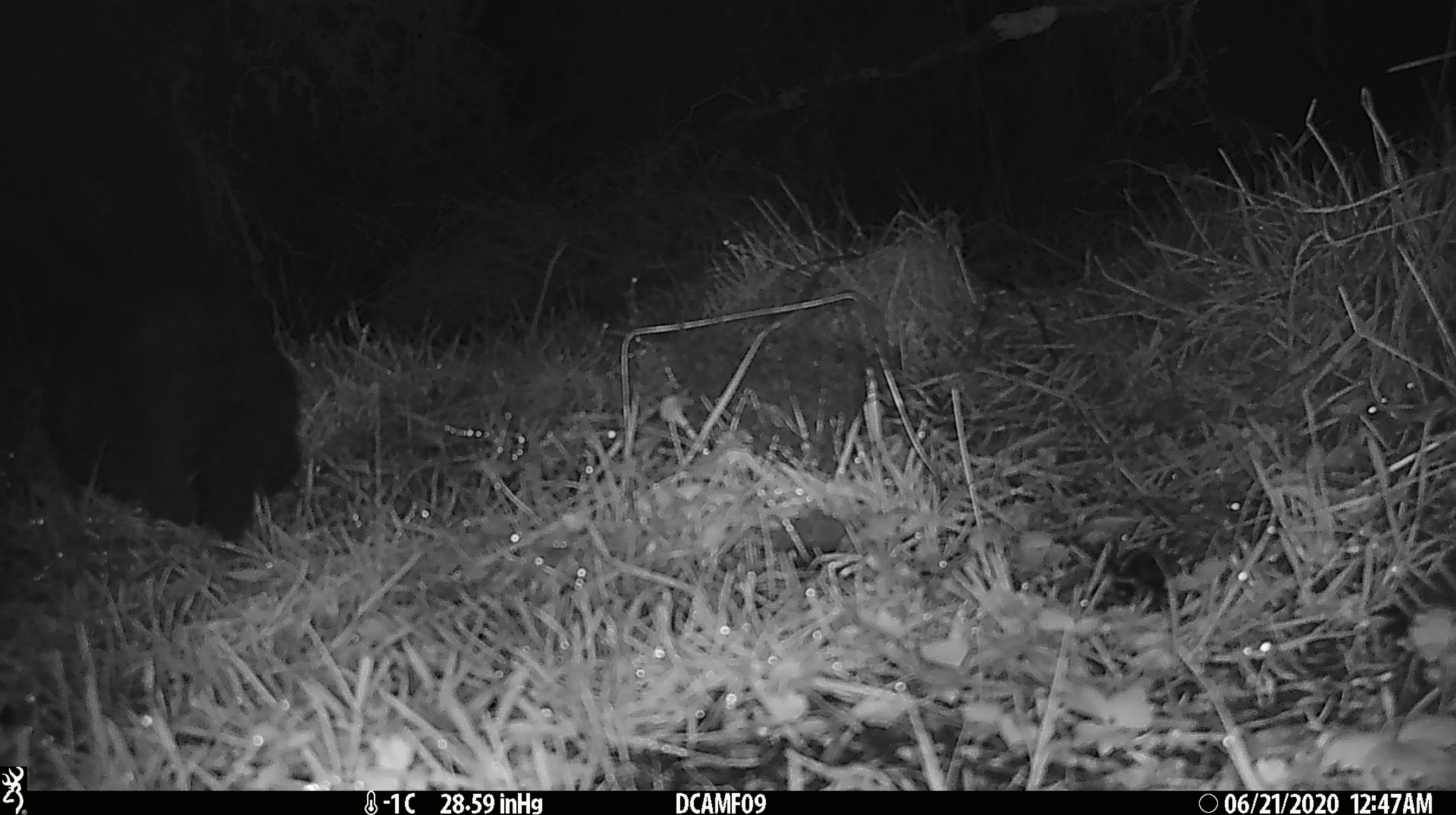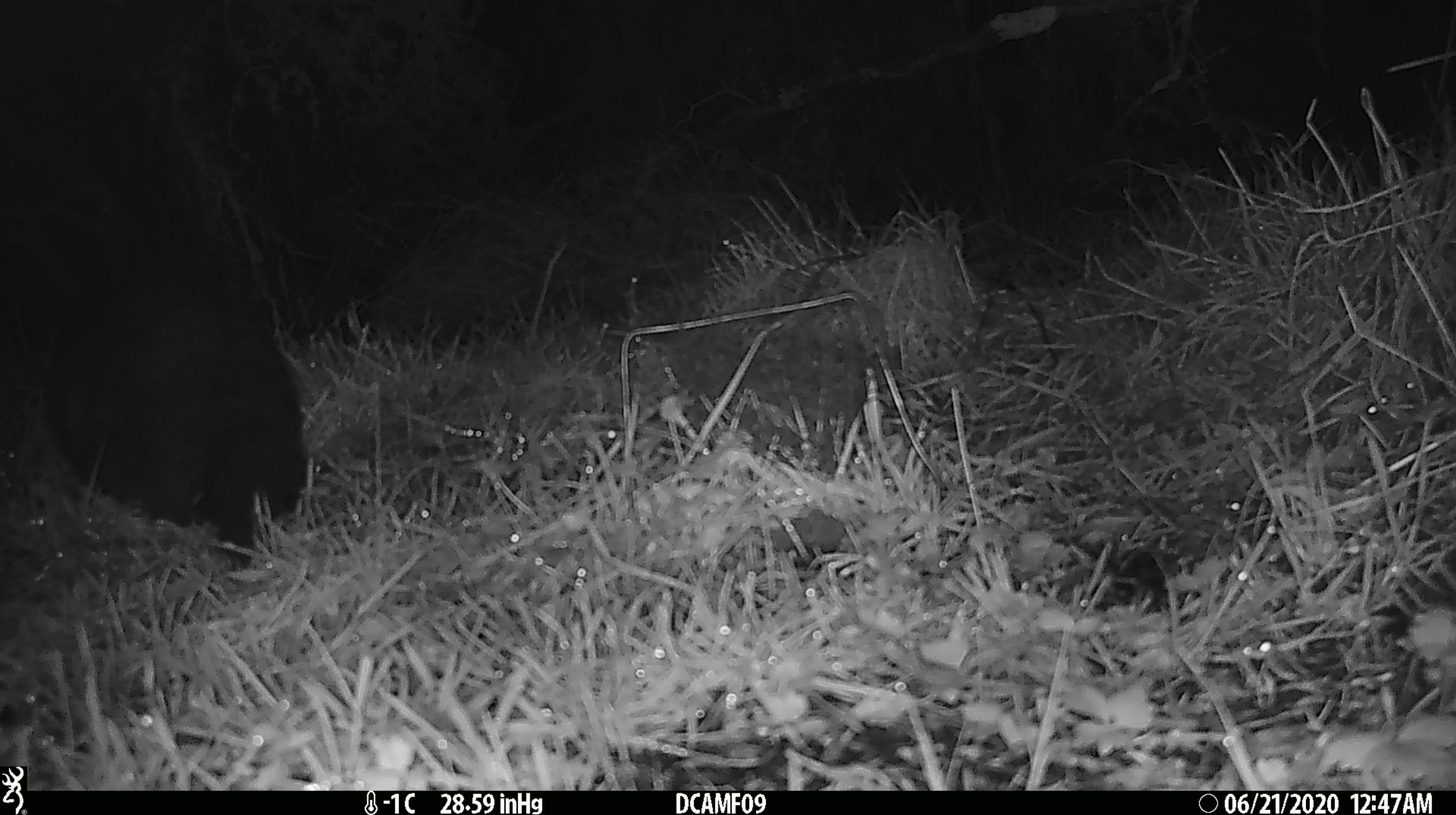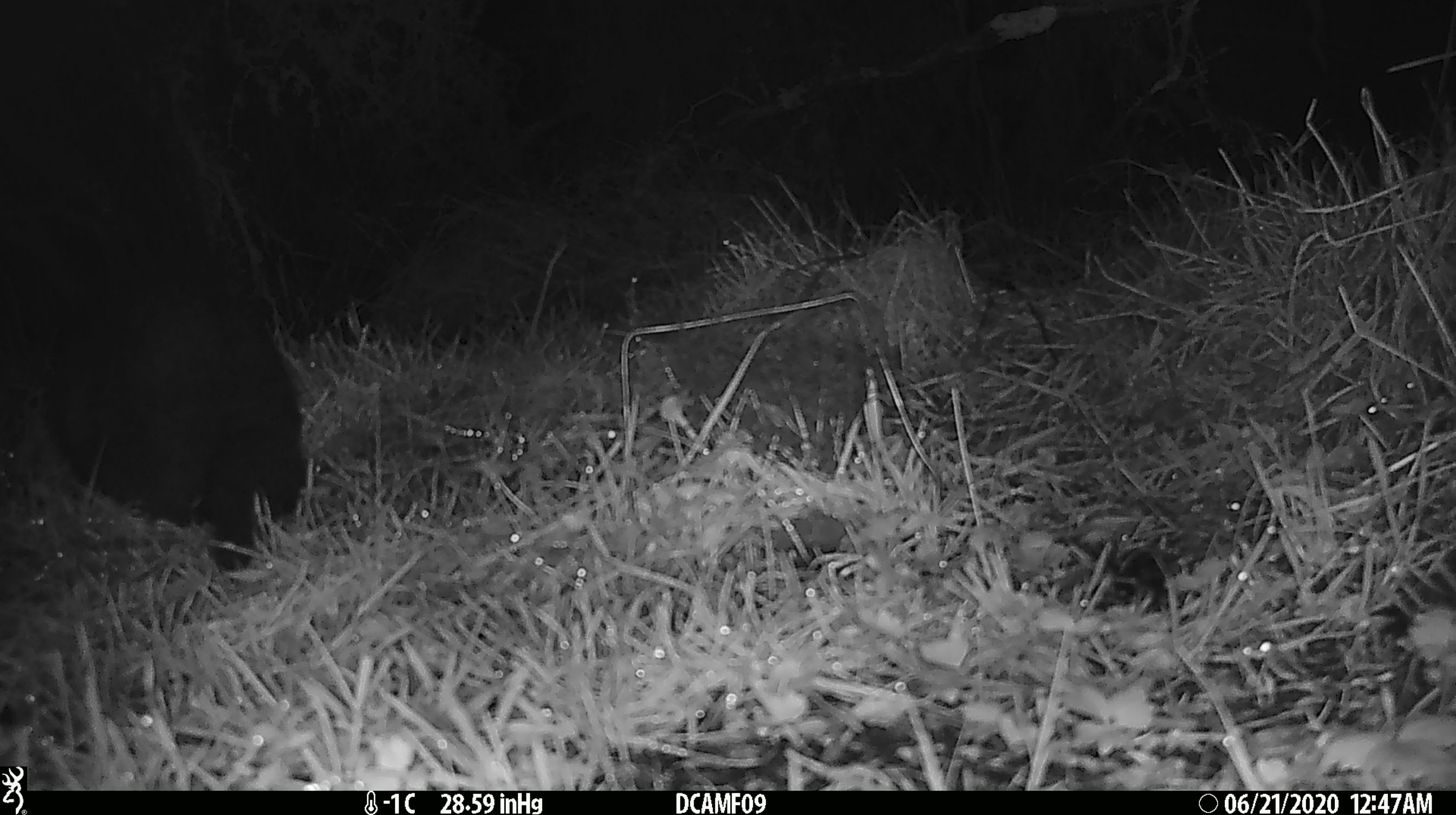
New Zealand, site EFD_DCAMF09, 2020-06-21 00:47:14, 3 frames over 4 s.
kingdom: Animalia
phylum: Chordata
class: Mammalia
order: Diprotodontia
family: Phalangeridae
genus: Trichosurus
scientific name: Trichosurus vulpecula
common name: common brushtail possum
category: possum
Possum (common brushtail possum) (Trichosurus vulpecula).